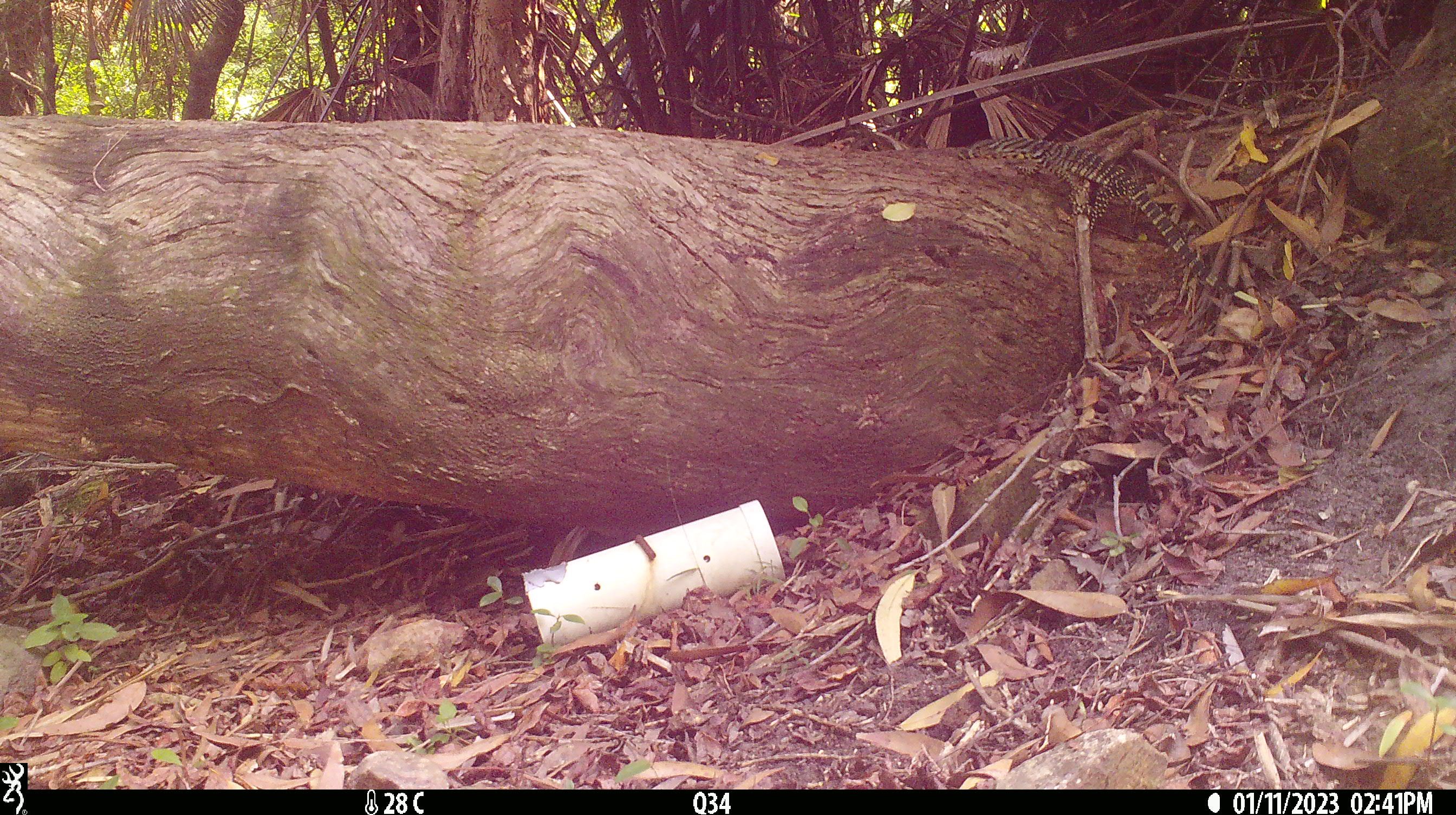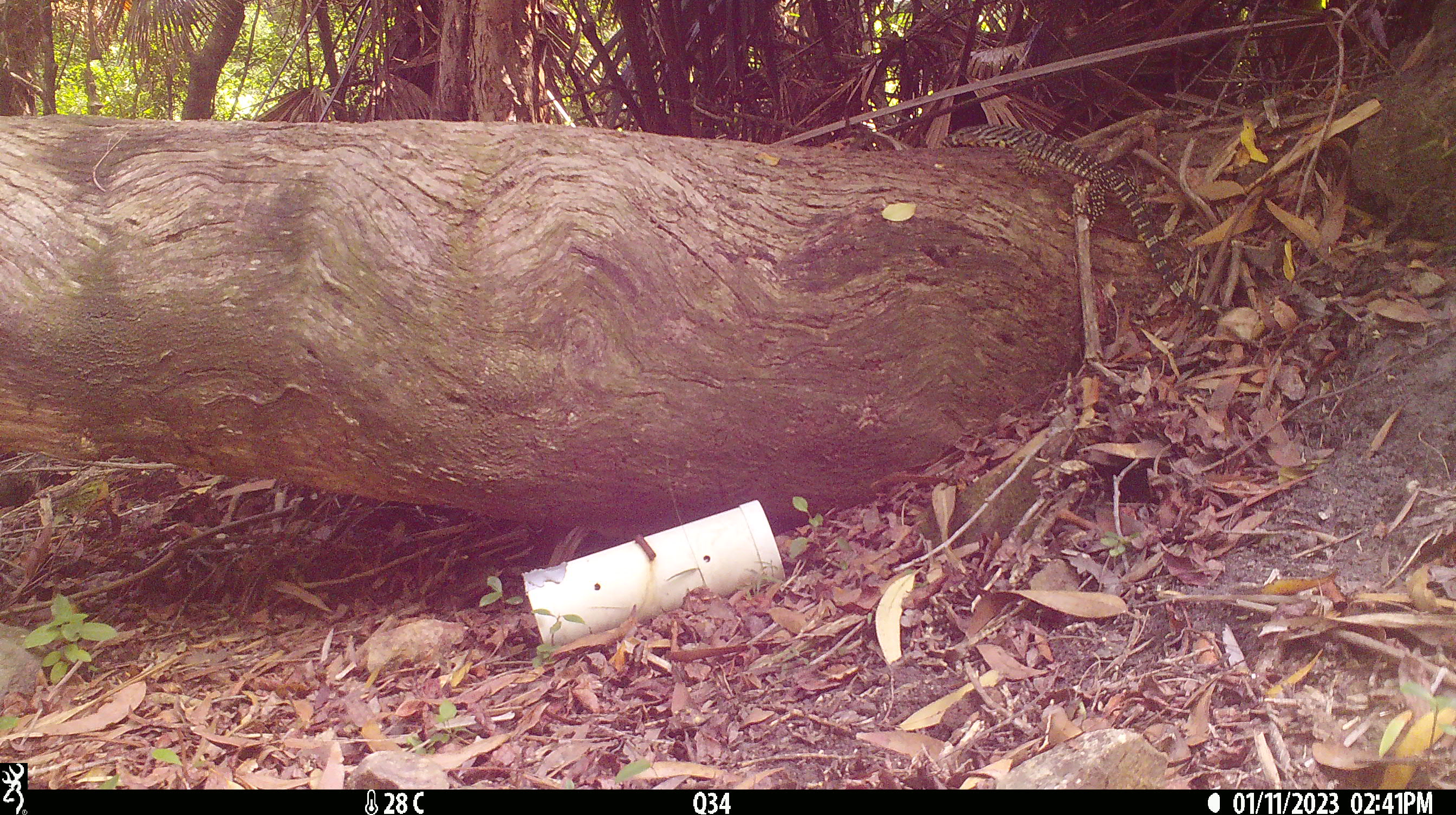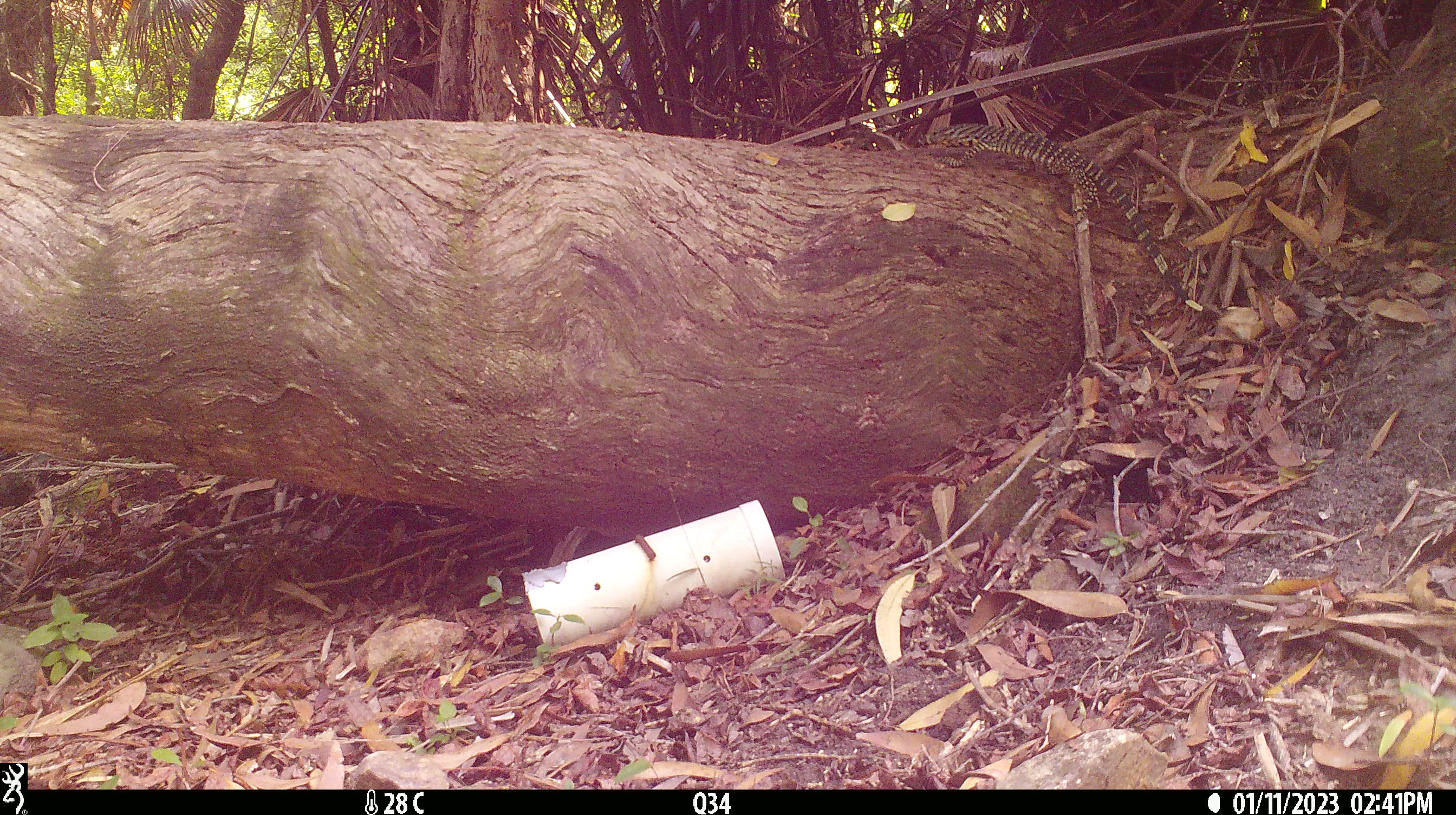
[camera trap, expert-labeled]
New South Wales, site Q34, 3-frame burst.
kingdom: Animalia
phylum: Chordata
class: Reptilia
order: Squamata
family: Varanidae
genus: Varanus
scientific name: Varanus varius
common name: lace monitor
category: goanna